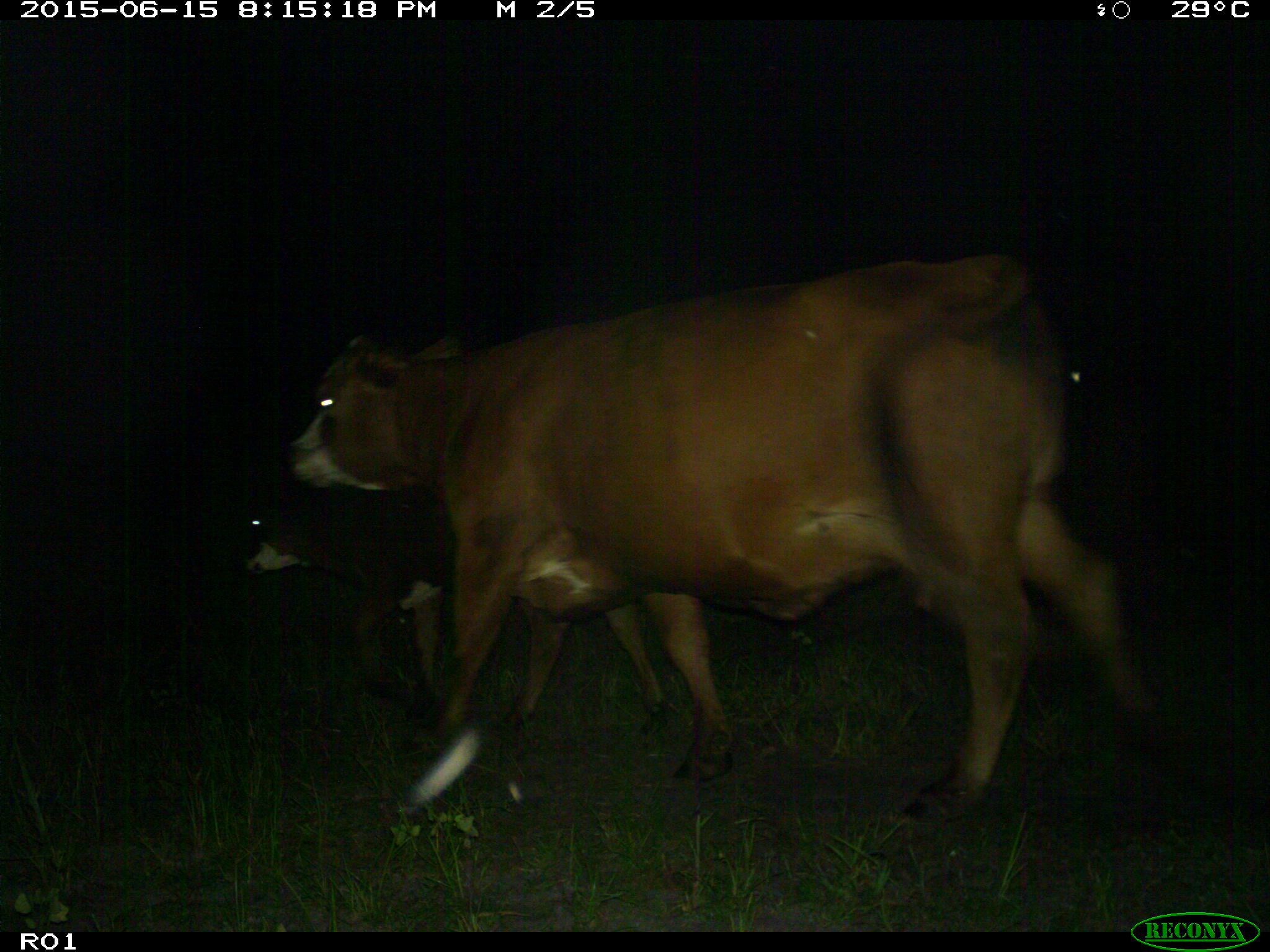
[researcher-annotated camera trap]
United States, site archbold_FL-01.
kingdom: Animalia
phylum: Chordata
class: Mammalia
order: Artiodactyla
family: Bovidae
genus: Bos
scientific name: Bos taurus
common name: domestic cow